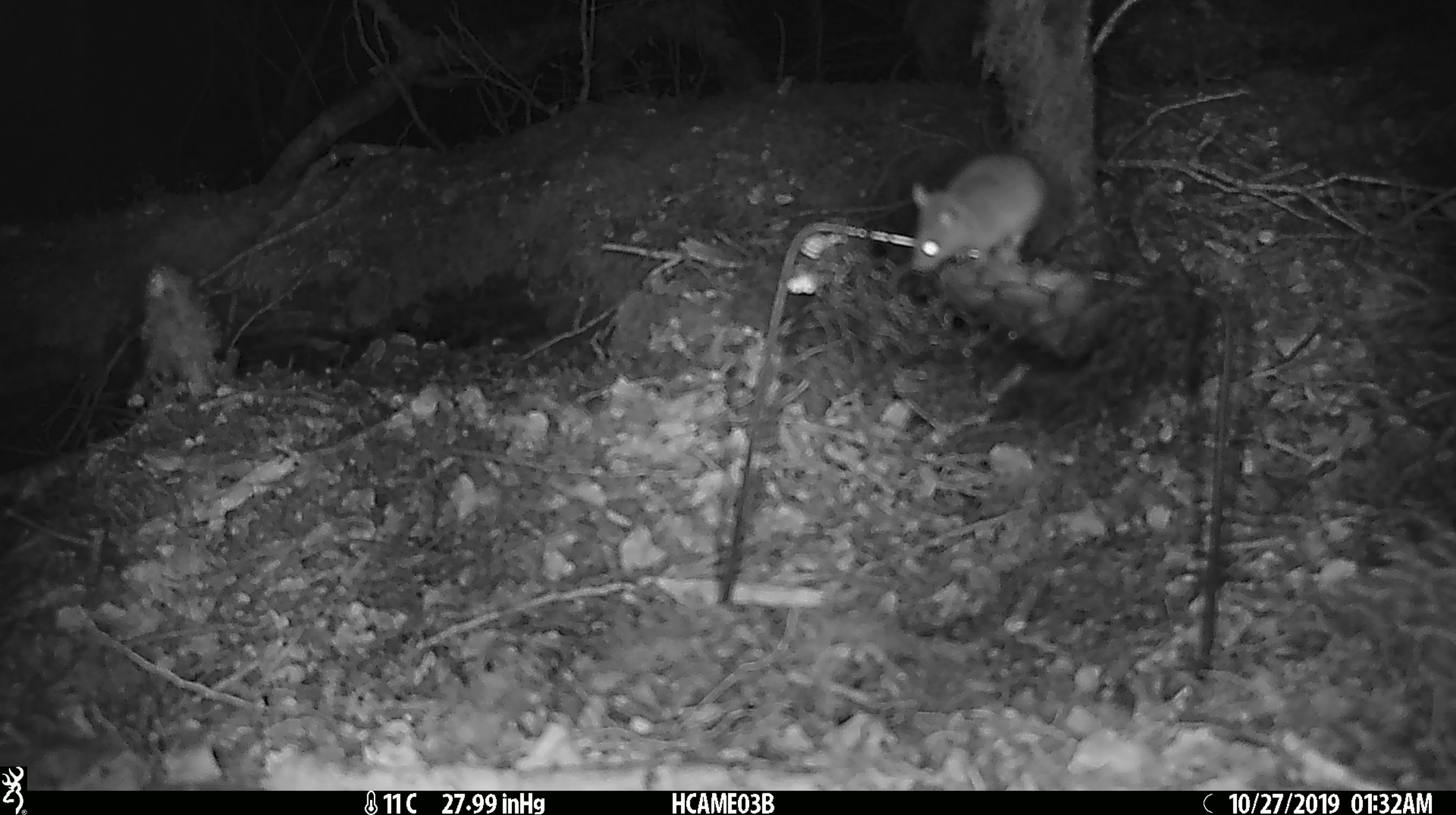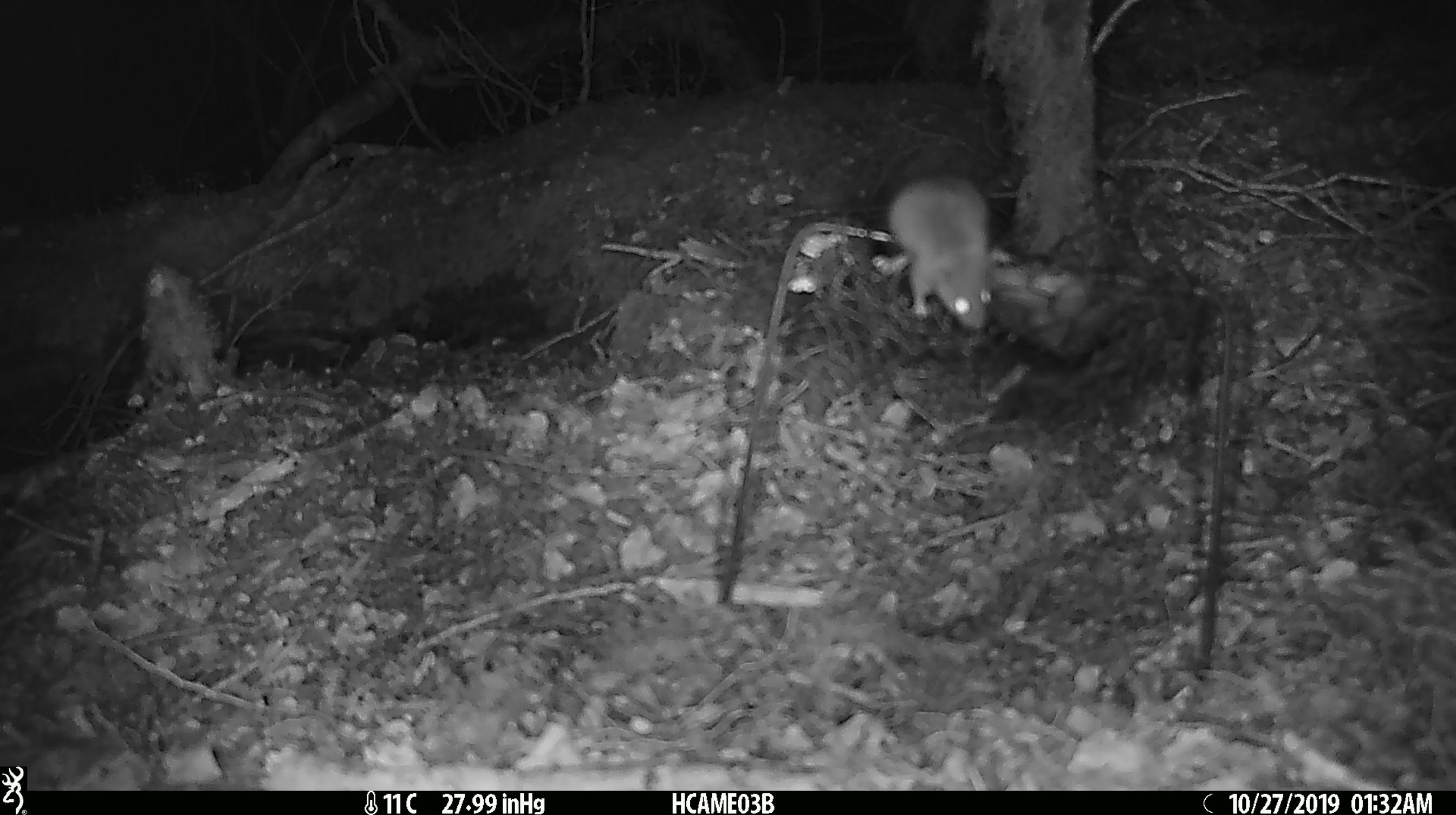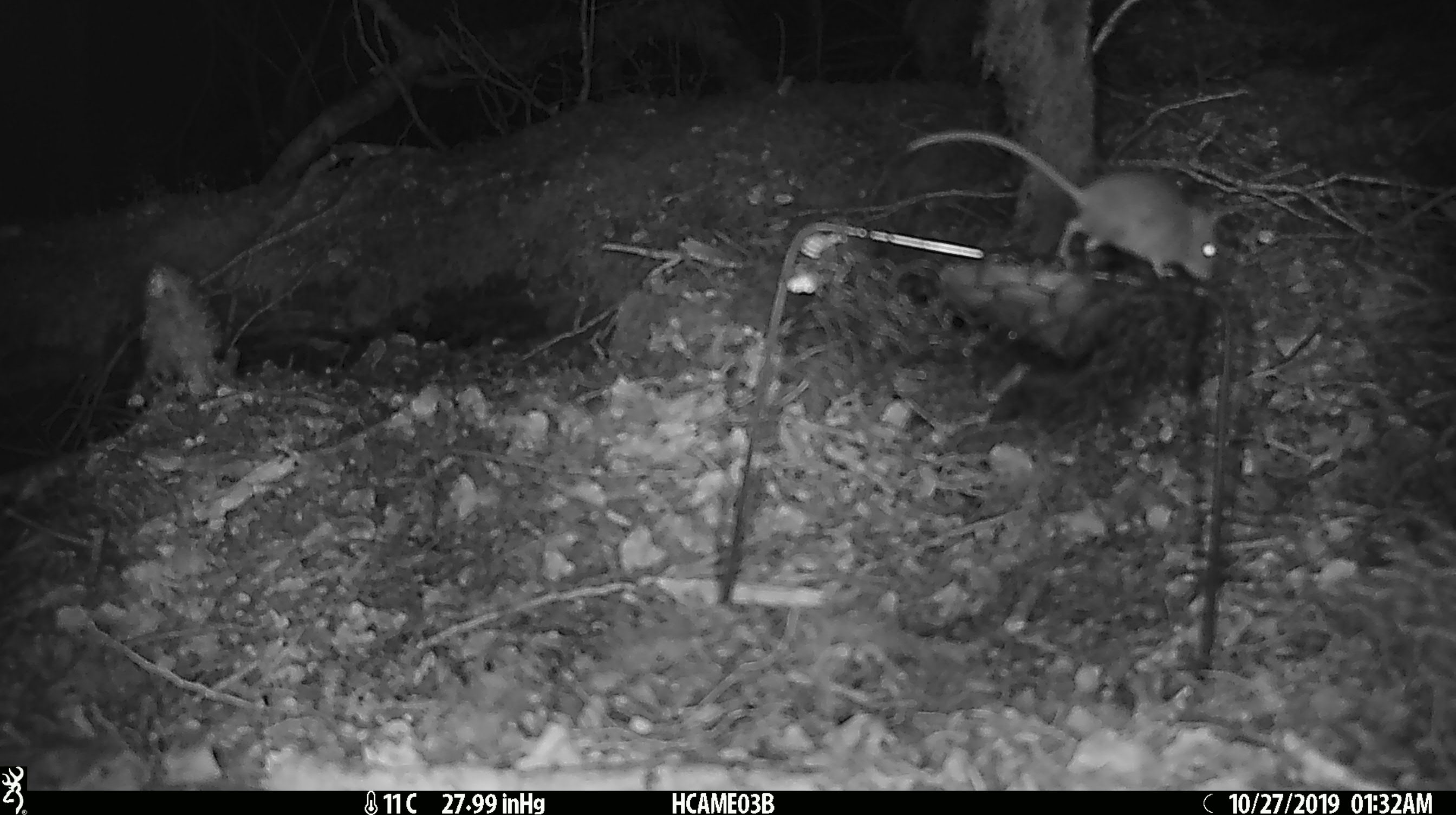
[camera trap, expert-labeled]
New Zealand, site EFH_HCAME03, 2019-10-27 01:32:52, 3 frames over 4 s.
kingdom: Animalia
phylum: Chordata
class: Mammalia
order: Rodentia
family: Muridae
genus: Mus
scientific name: Mus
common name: mouse